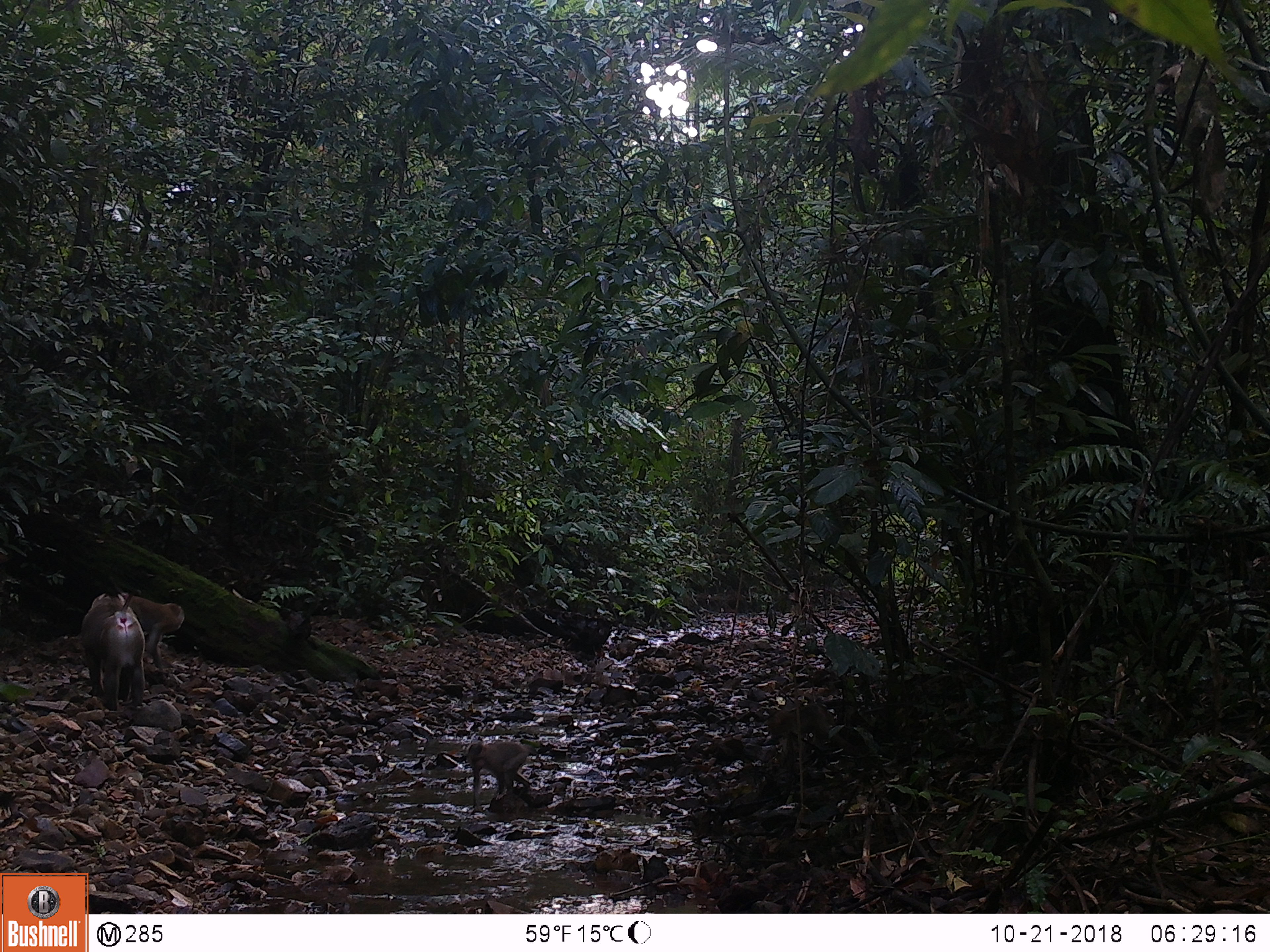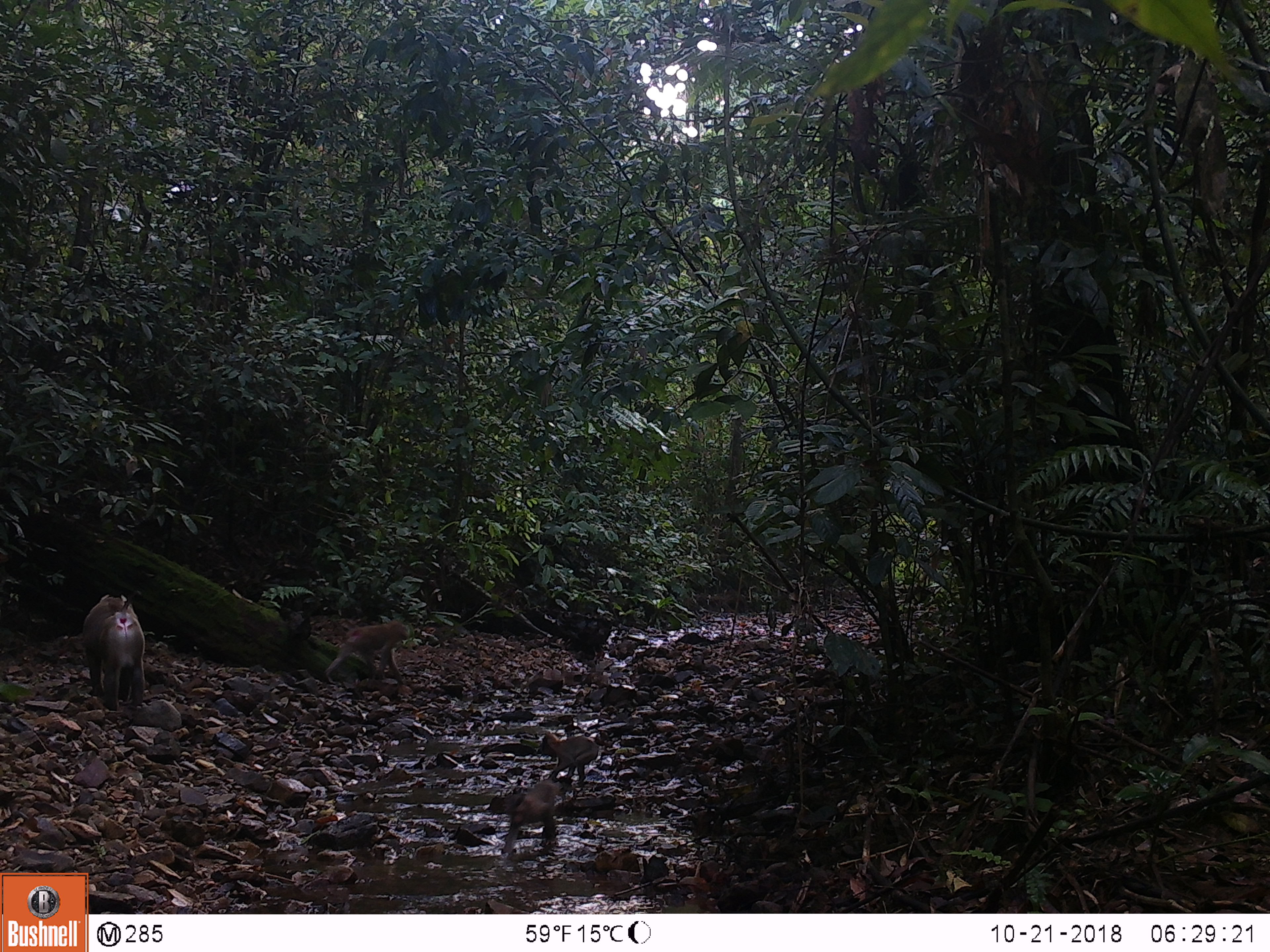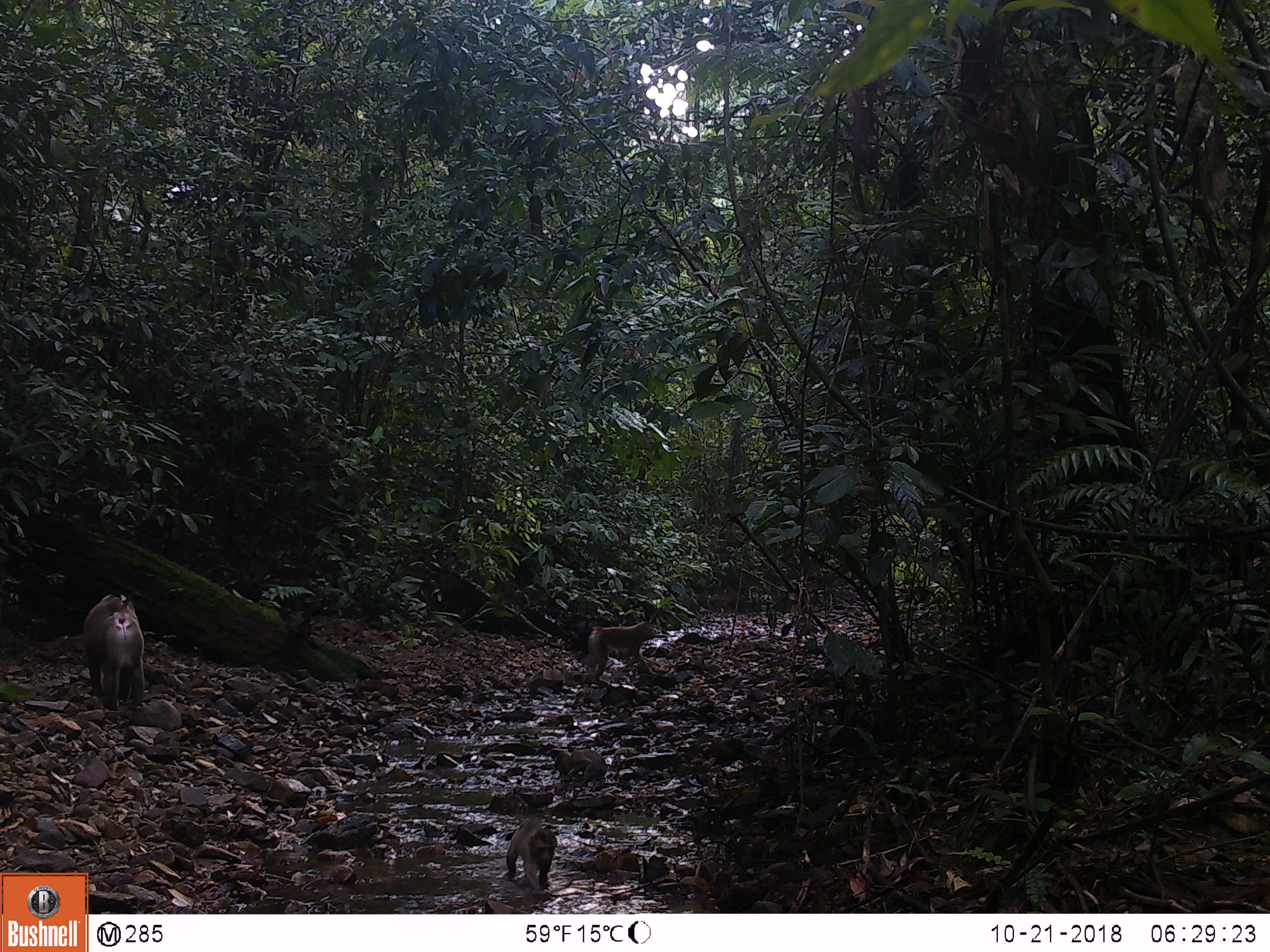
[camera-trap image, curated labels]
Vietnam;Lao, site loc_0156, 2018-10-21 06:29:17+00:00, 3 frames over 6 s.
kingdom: Animalia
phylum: Chordata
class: Mammalia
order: Primates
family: Cercopithecidae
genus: Macaca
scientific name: Macaca nemestrina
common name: pig-tailed macaque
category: pig tailed macaque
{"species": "pig tailed macaque (pig-tailed macaque) (Macaca nemestrina)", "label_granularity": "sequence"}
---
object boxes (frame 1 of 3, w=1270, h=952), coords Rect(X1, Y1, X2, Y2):
pig tailed macaque: Rect(80, 593, 145, 710); Rect(91, 592, 184, 669); Rect(768, 703, 858, 771); Rect(466, 741, 530, 807)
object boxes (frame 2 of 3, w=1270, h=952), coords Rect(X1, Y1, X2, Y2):
pig tailed macaque: Rect(82, 593, 145, 711); Rect(324, 620, 408, 686); Rect(503, 779, 560, 856); Rect(543, 731, 598, 782)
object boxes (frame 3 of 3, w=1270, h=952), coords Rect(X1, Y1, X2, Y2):
pig tailed macaque: Rect(80, 589, 145, 709); Rect(587, 621, 660, 685); Rect(505, 818, 555, 892); Rect(553, 749, 607, 785)